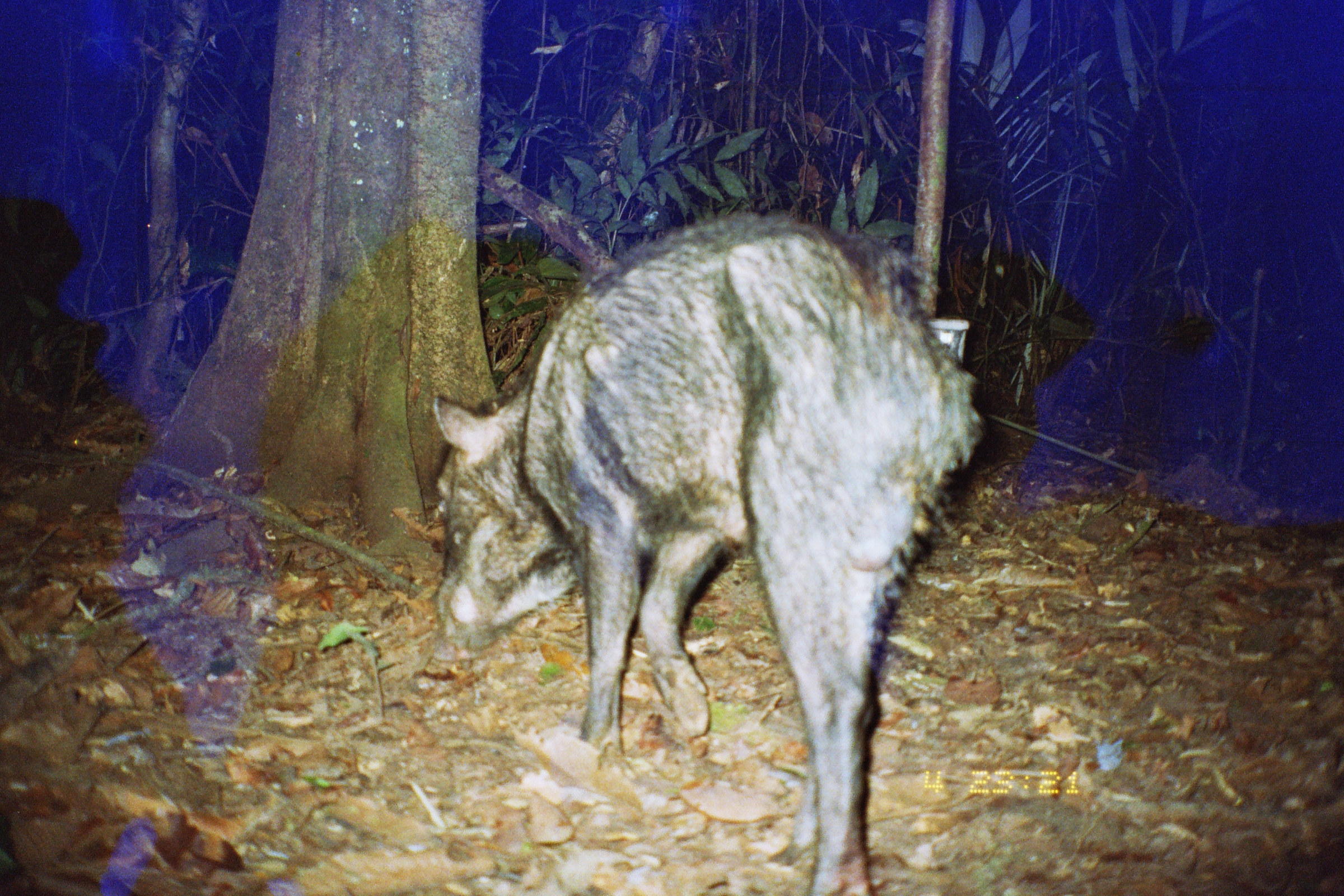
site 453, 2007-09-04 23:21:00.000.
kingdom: Animalia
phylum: Chordata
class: Mammalia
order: Artiodactyla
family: Tayassuidae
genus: Tayassu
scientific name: Tayassu pecari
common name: white-lipped peccary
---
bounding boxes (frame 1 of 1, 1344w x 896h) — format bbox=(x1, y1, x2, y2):
tayassu pecari: bbox=(428, 209, 987, 896)